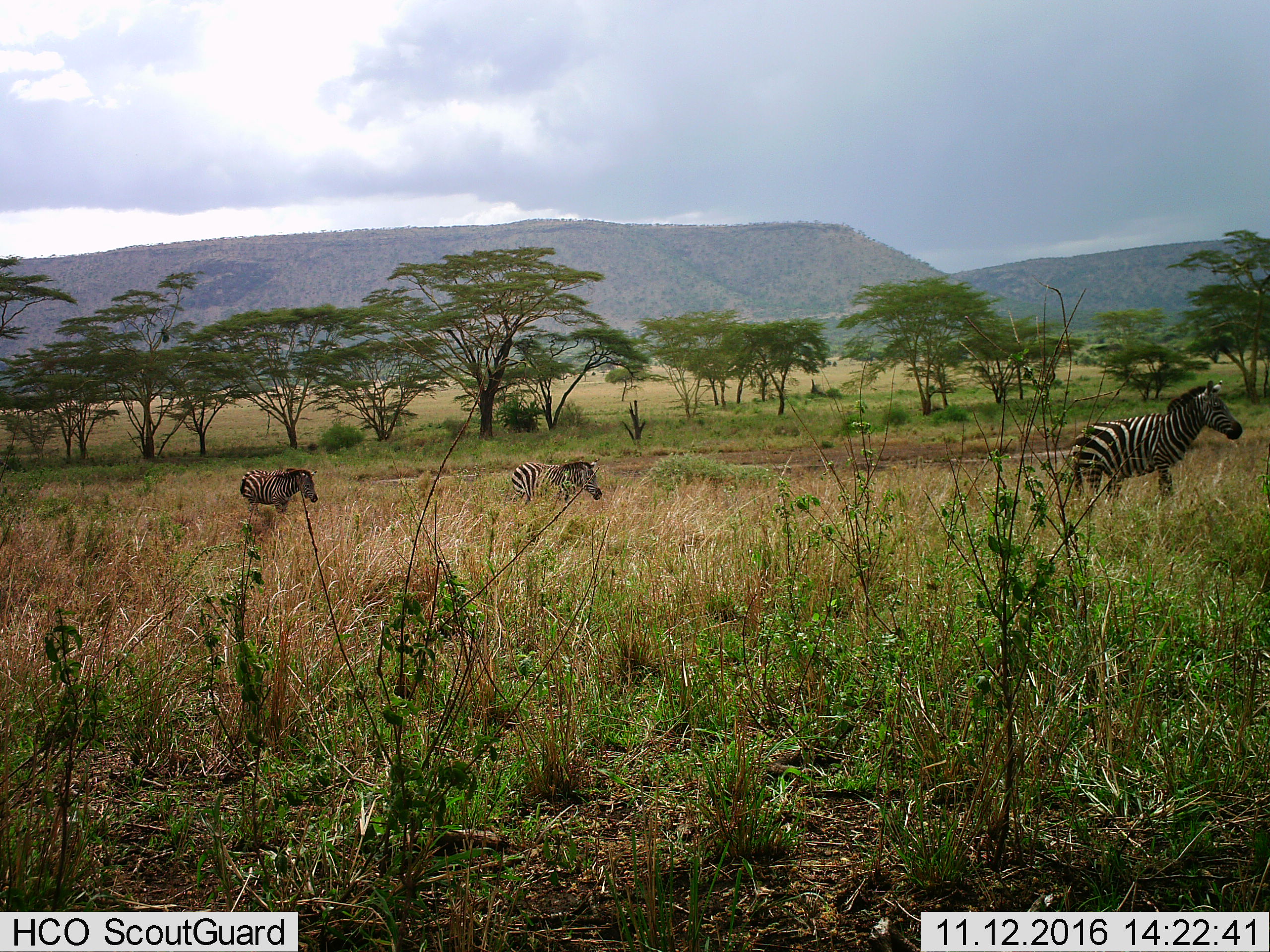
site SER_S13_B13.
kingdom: Animalia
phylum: Chordata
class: Mammalia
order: Perissodactyla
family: Equidae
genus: Equus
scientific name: Equus quagga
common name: plains zebra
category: zebraplains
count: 3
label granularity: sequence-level